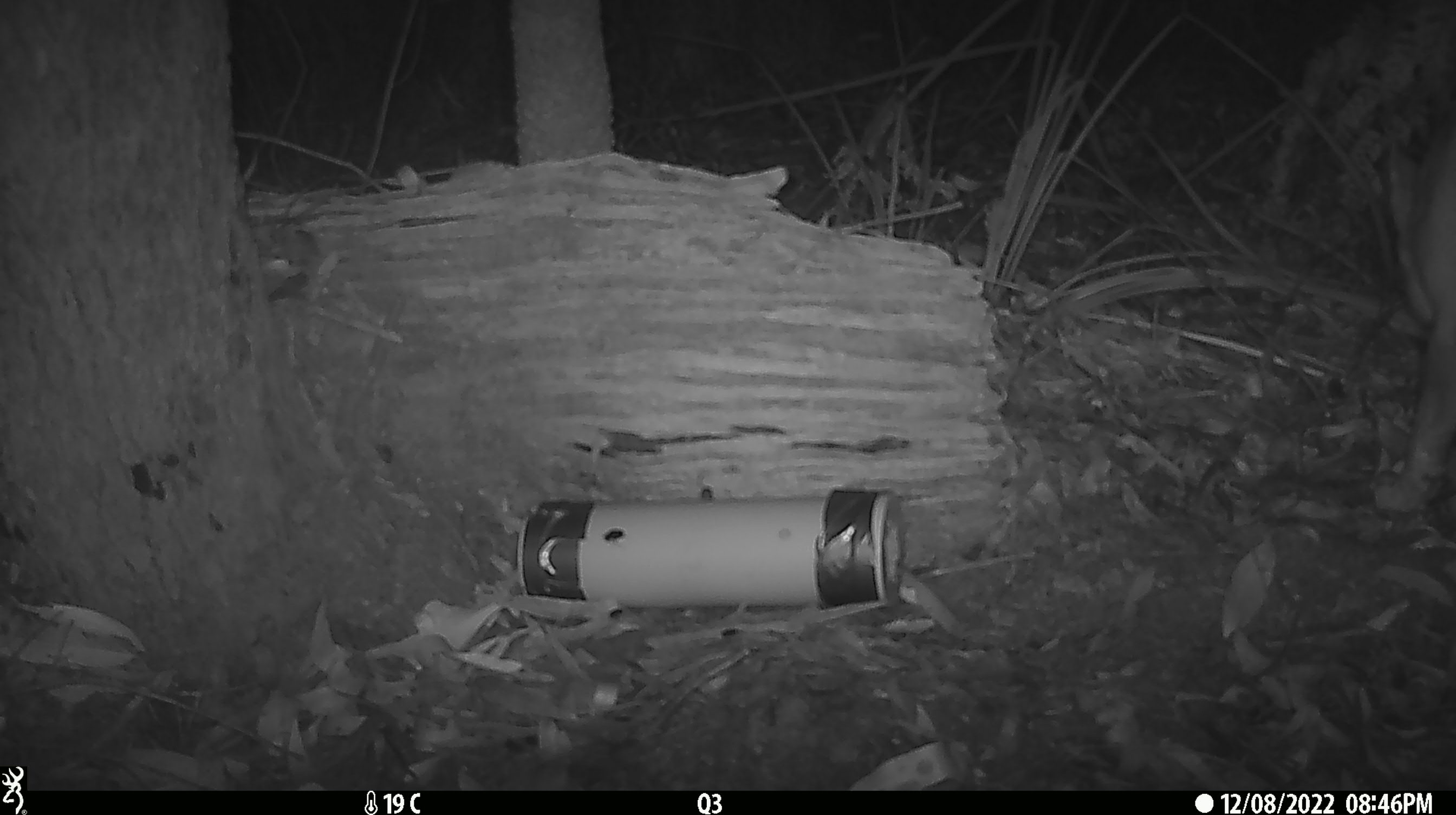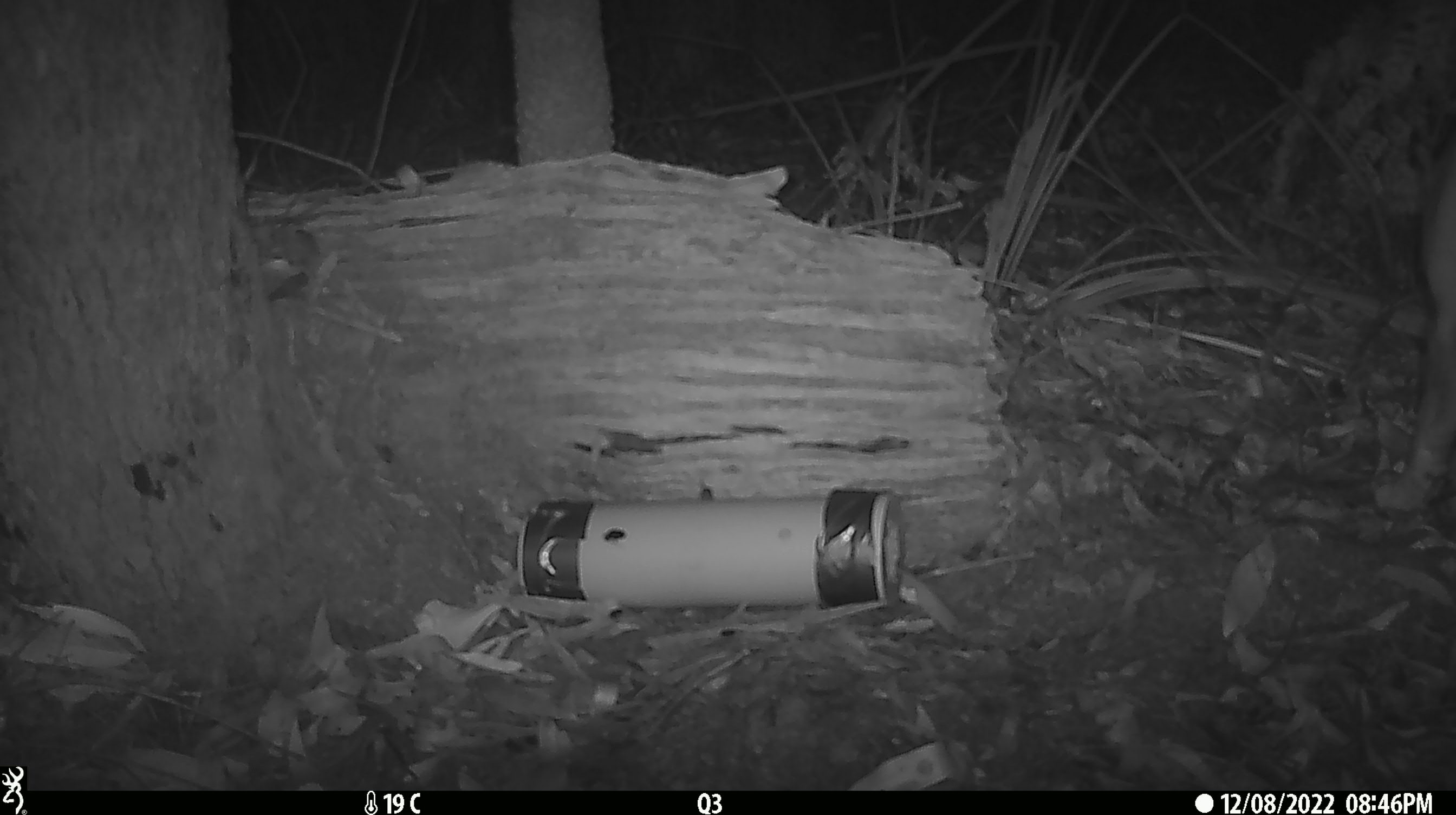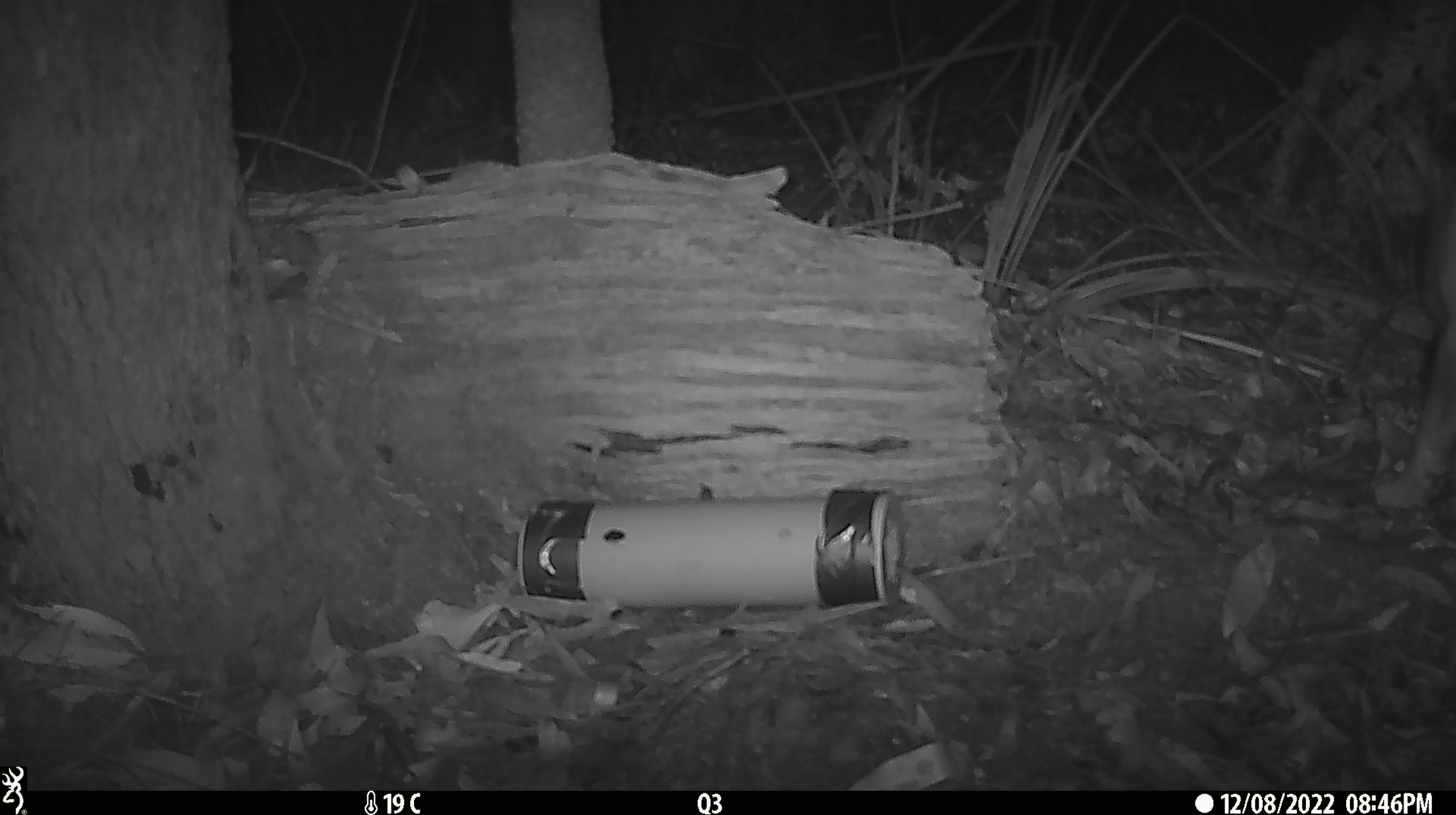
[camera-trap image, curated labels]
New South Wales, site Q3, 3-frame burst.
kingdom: Animalia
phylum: Chordata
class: Mammalia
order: Carnivora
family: Canidae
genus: Canis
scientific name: Canis familiaris dingo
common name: dingo